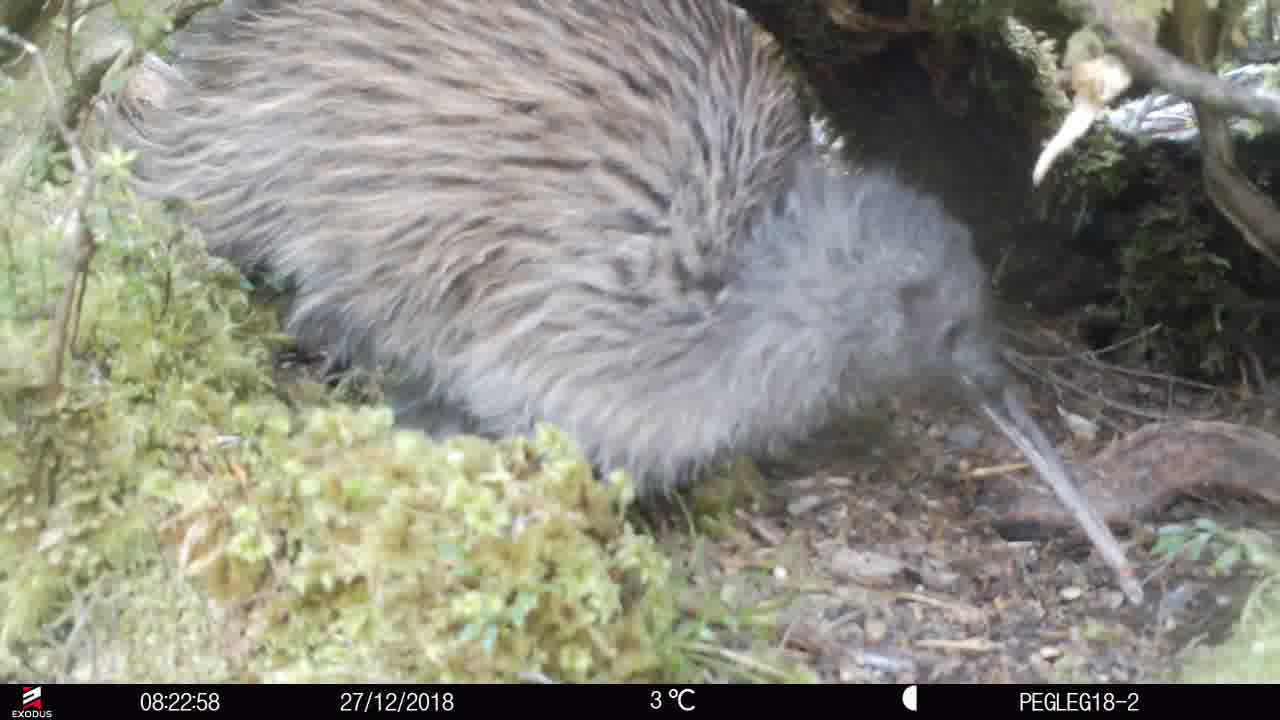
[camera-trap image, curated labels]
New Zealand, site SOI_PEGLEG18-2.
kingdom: Animalia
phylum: Chordata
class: Aves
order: Apterygiformes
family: Apterygidae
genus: Apteryx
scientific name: Apteryx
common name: kiwi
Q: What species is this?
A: Kiwi (Apteryx).